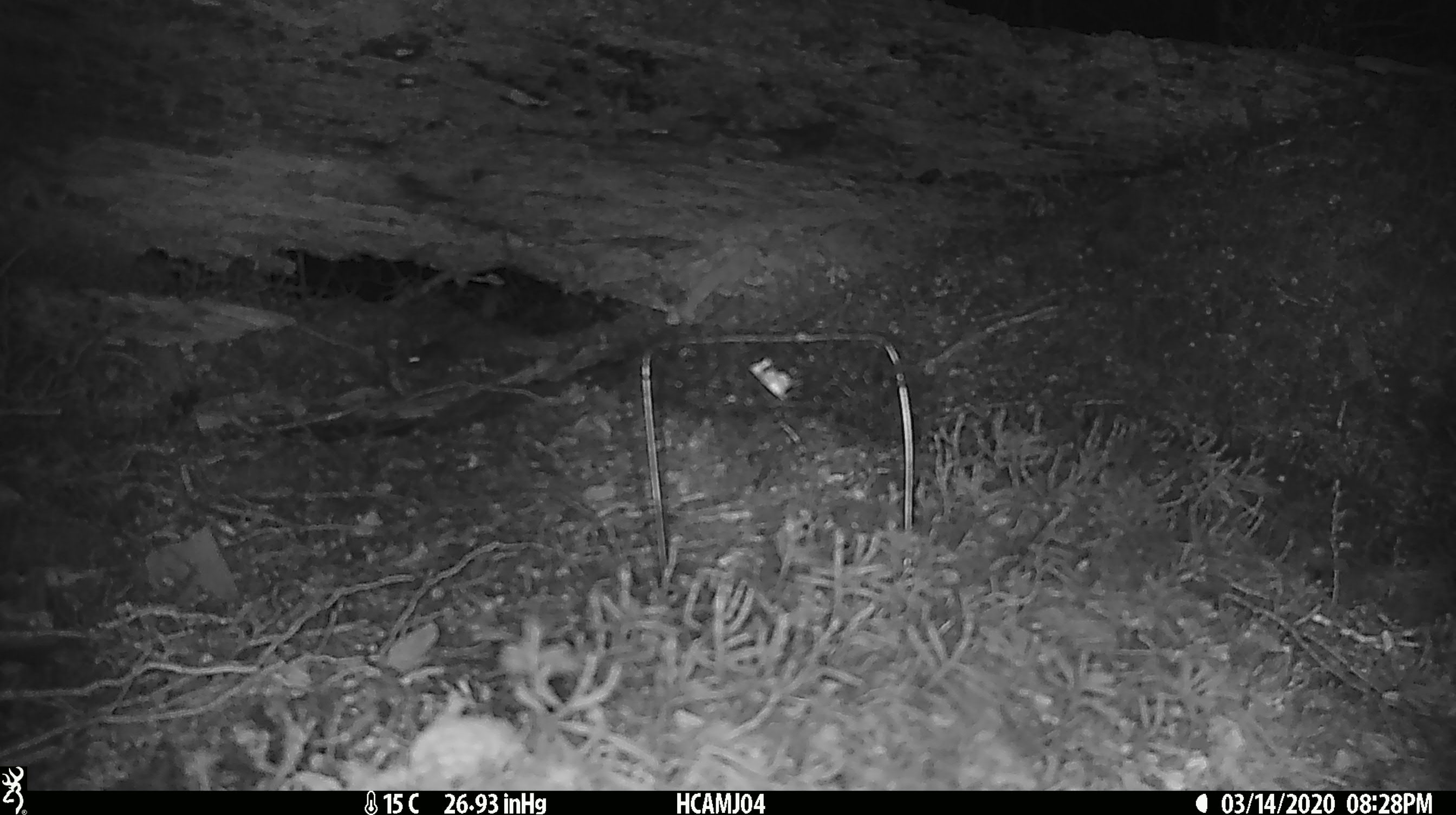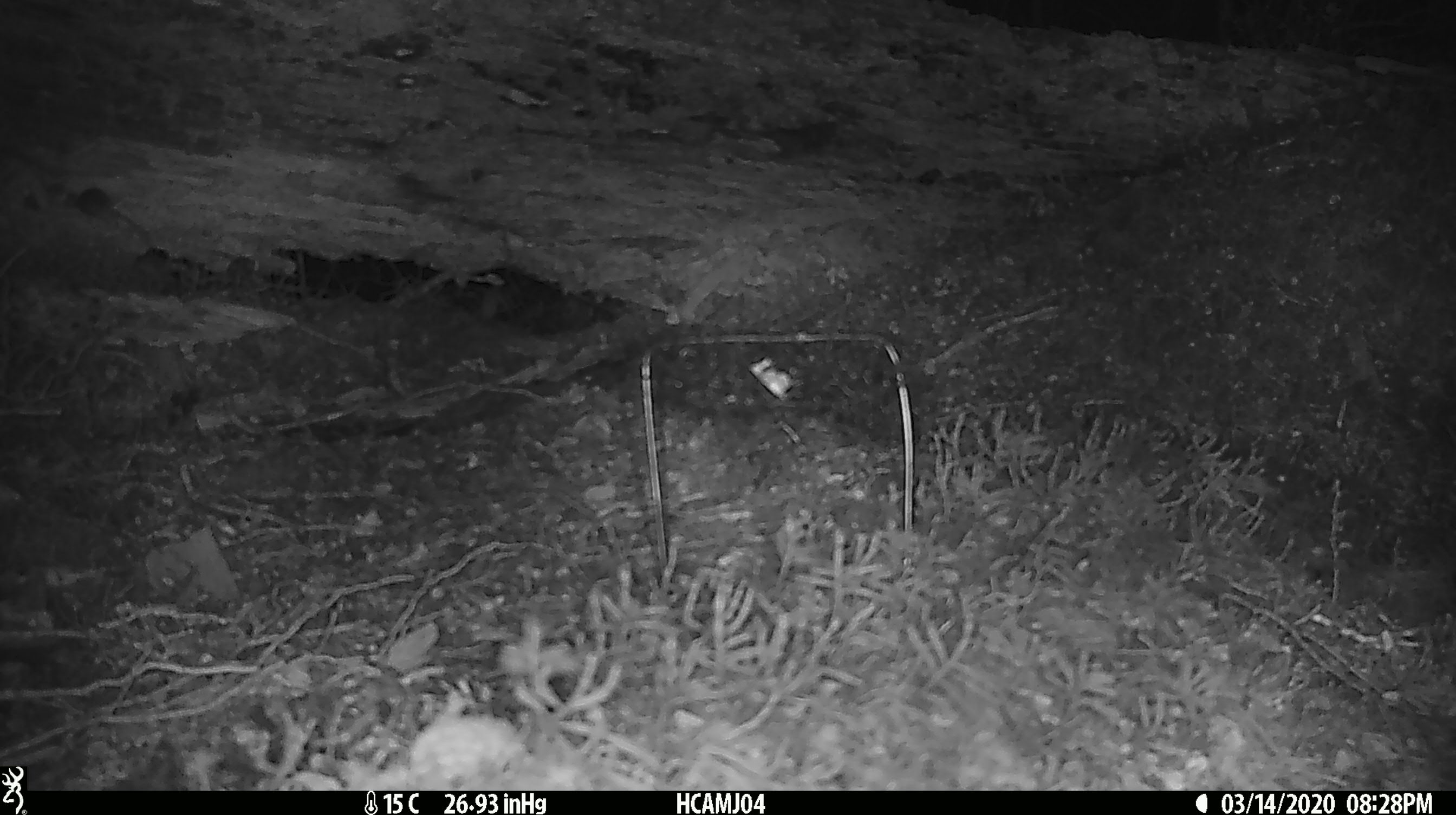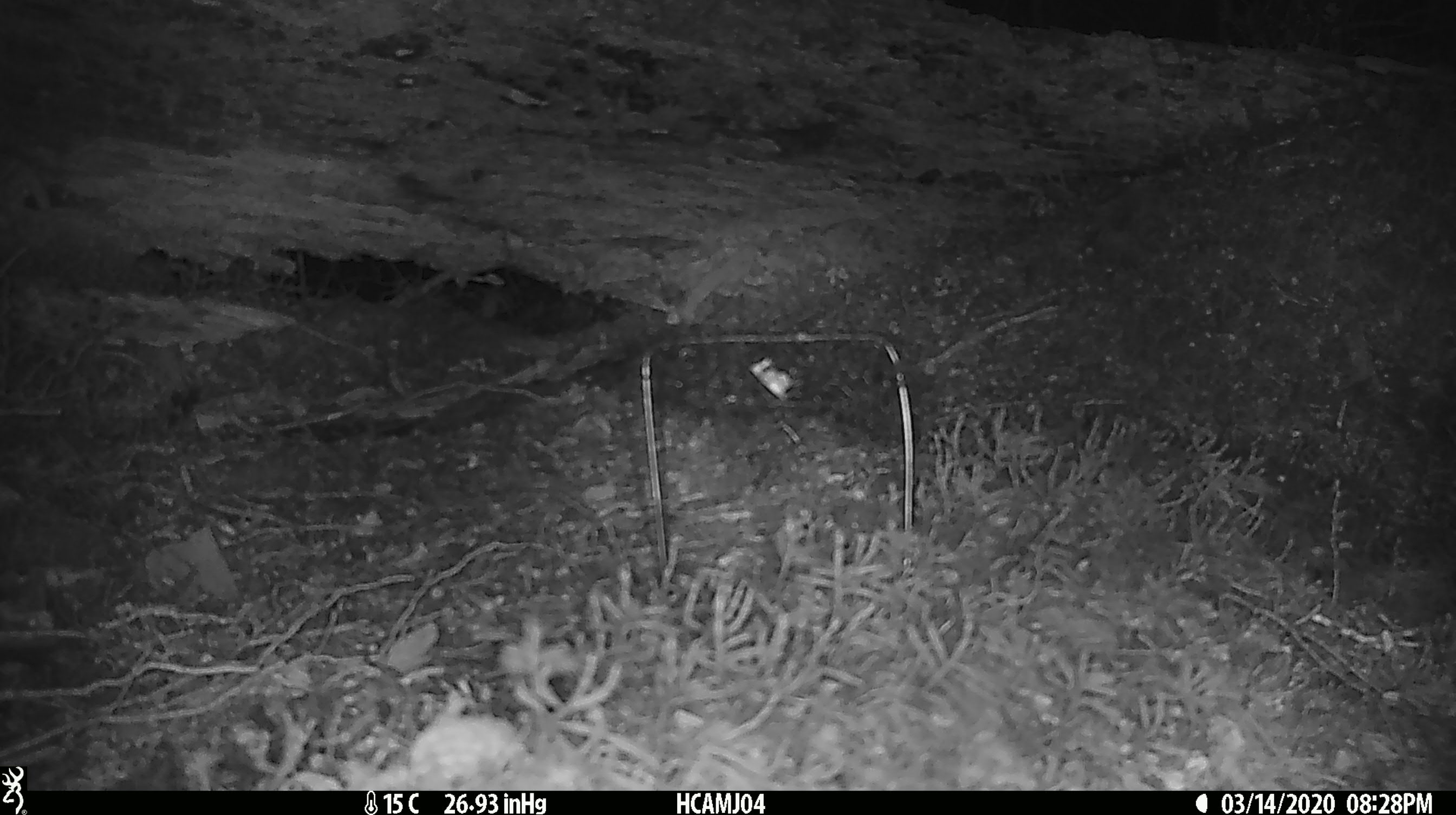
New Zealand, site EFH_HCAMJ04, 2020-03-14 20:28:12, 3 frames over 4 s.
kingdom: Animalia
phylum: Chordata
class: Mammalia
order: Rodentia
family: Muridae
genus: Mus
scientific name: Mus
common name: mouse